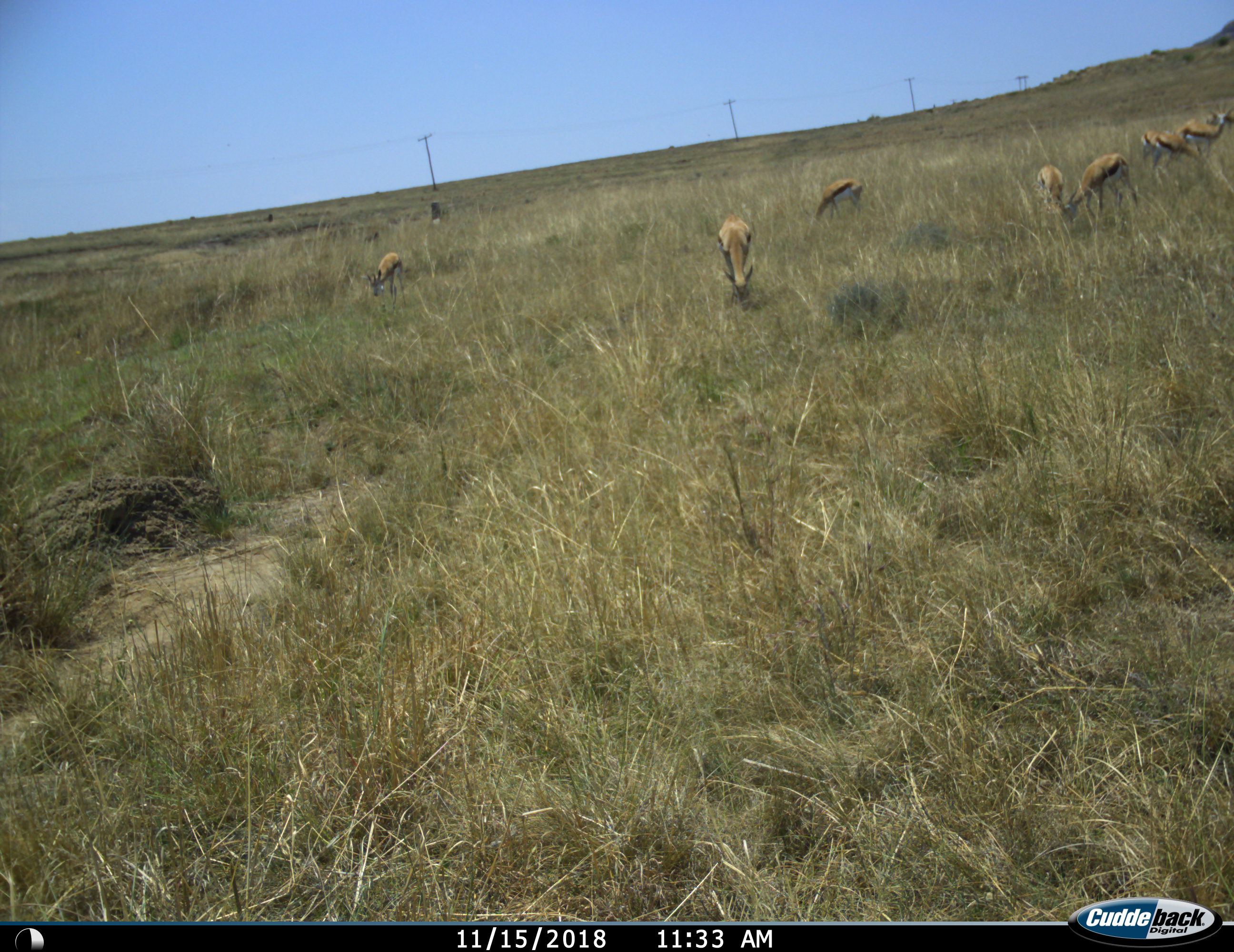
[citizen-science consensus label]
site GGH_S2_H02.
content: unidentified animal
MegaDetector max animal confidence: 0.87